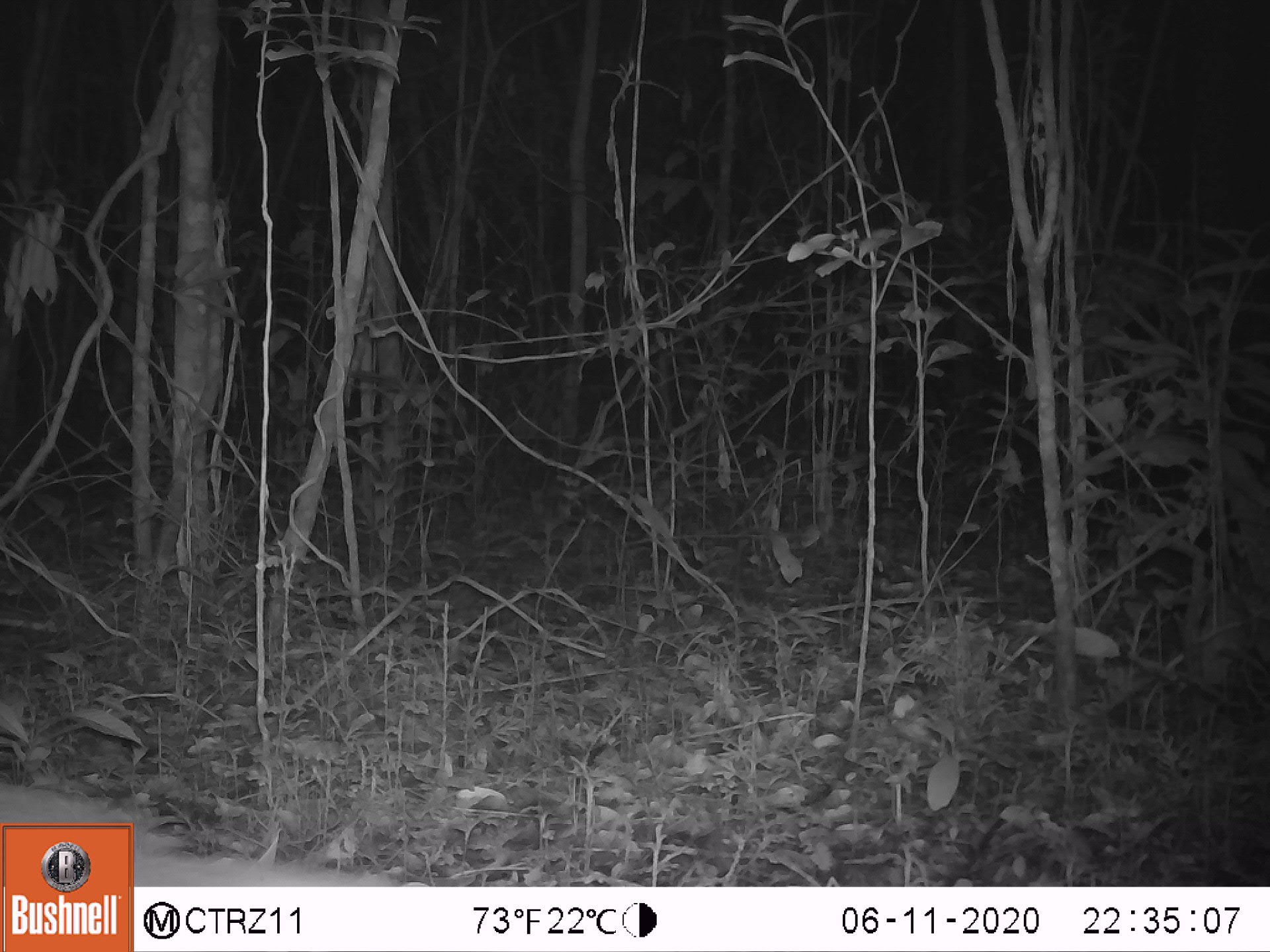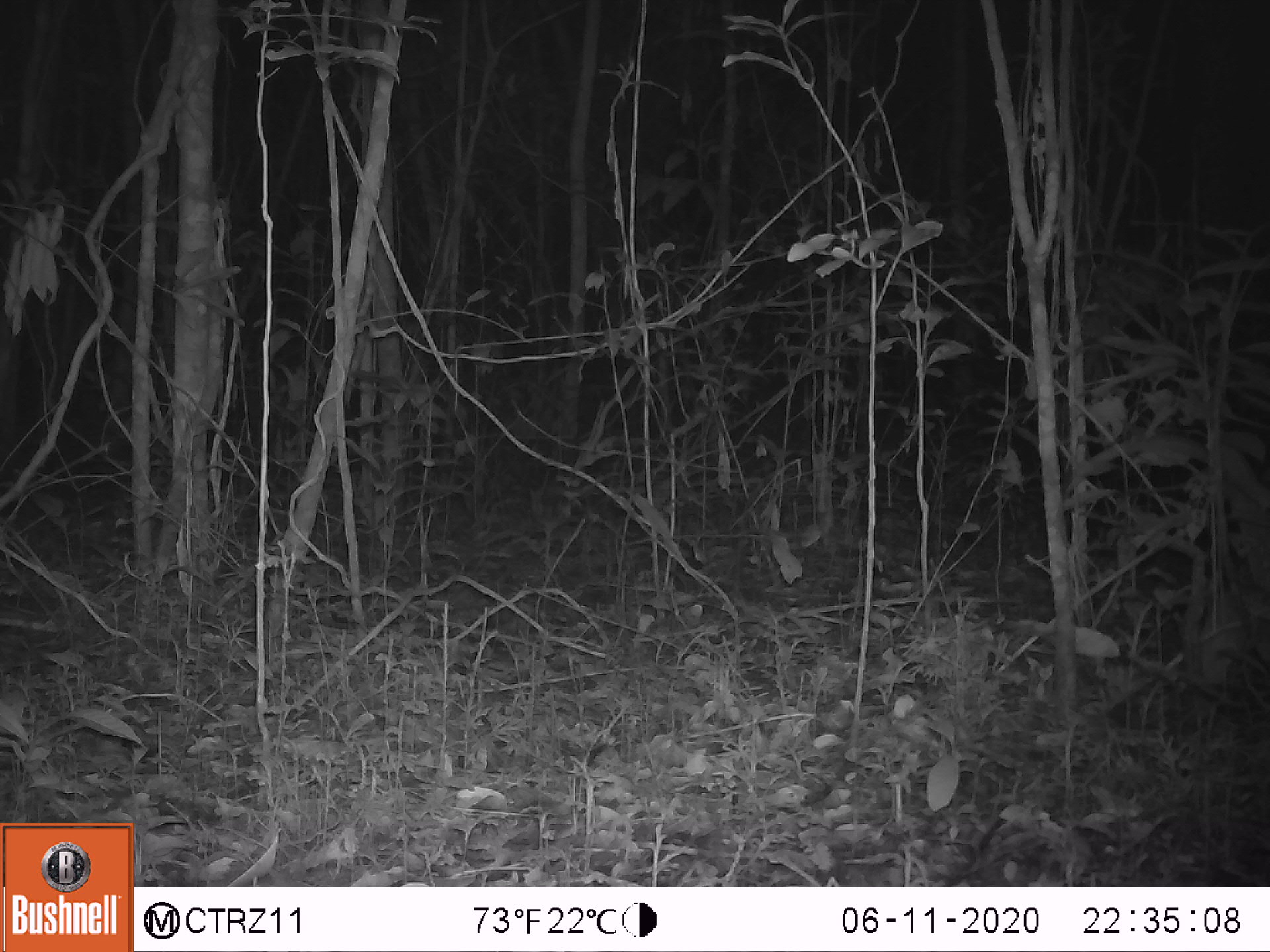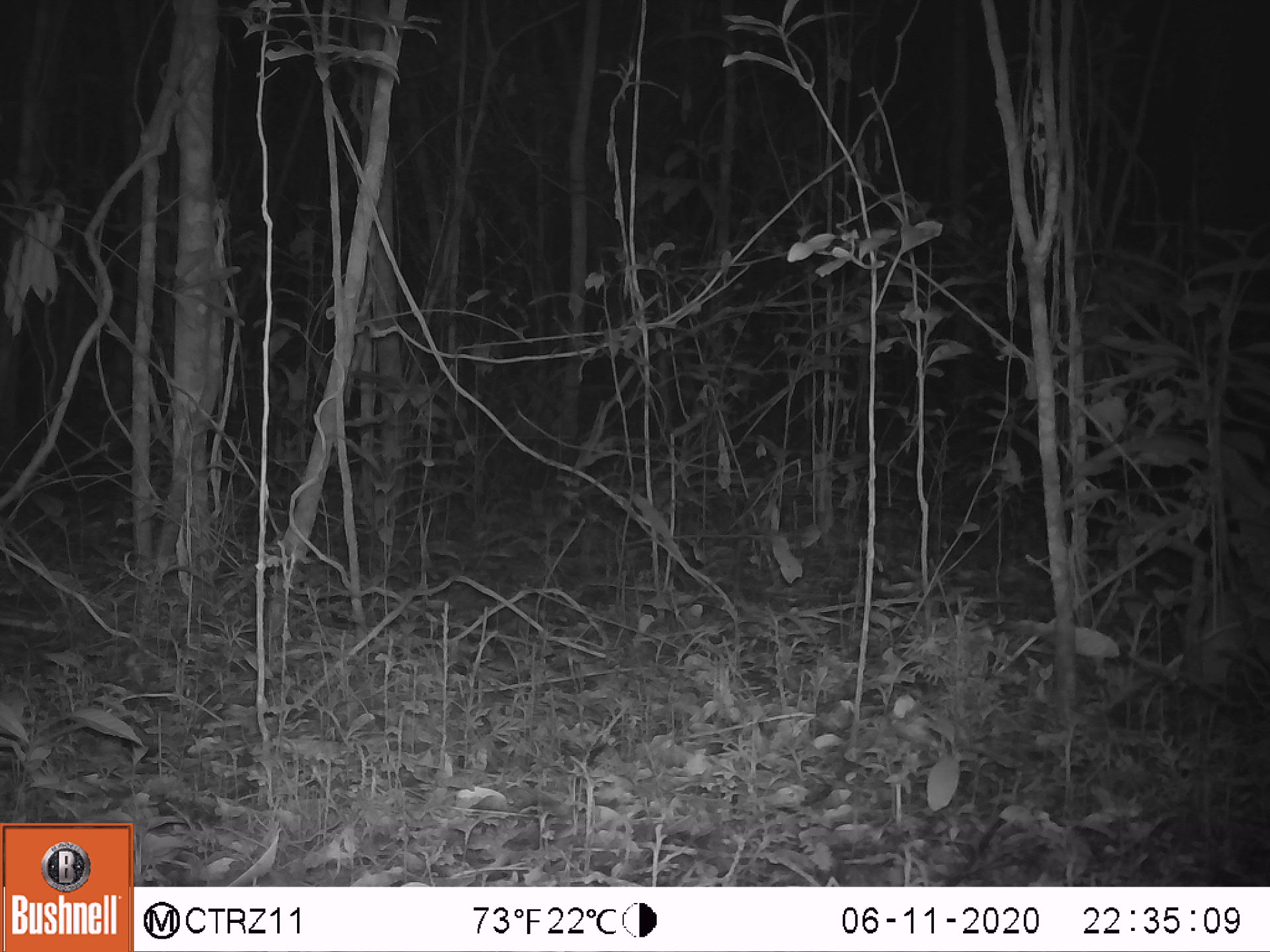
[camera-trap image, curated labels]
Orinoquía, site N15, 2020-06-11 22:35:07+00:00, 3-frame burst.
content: unidentified animal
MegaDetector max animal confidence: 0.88